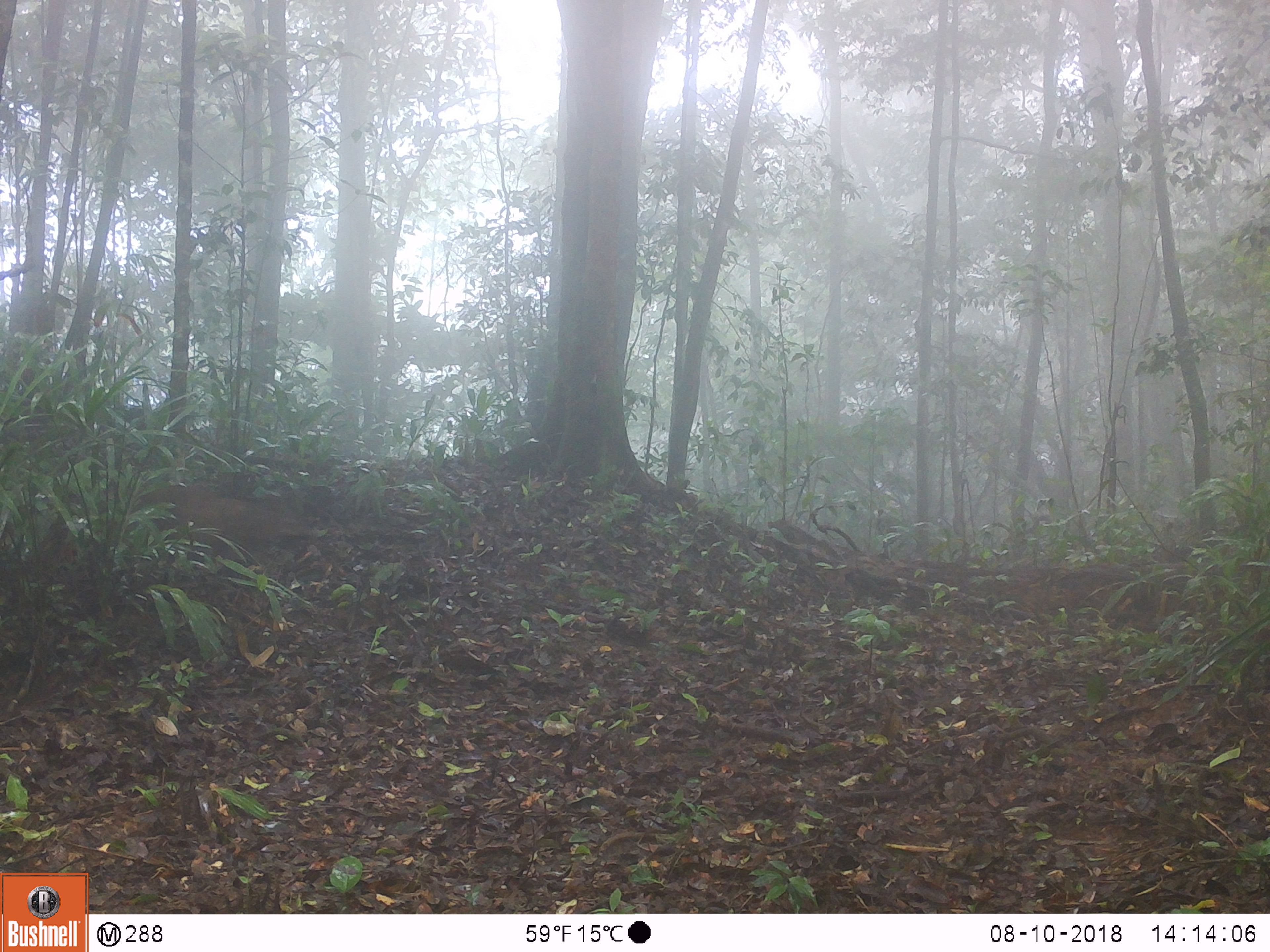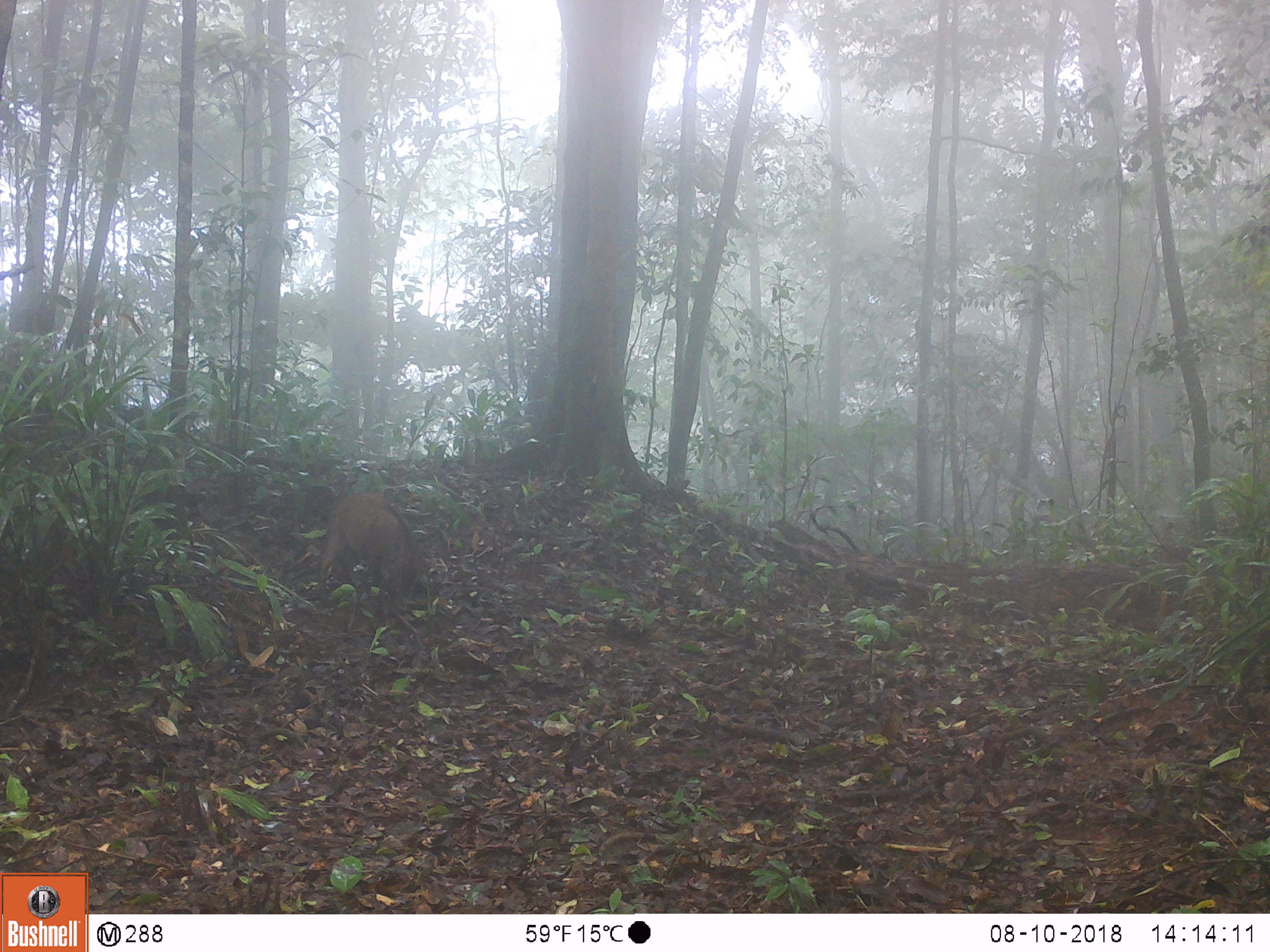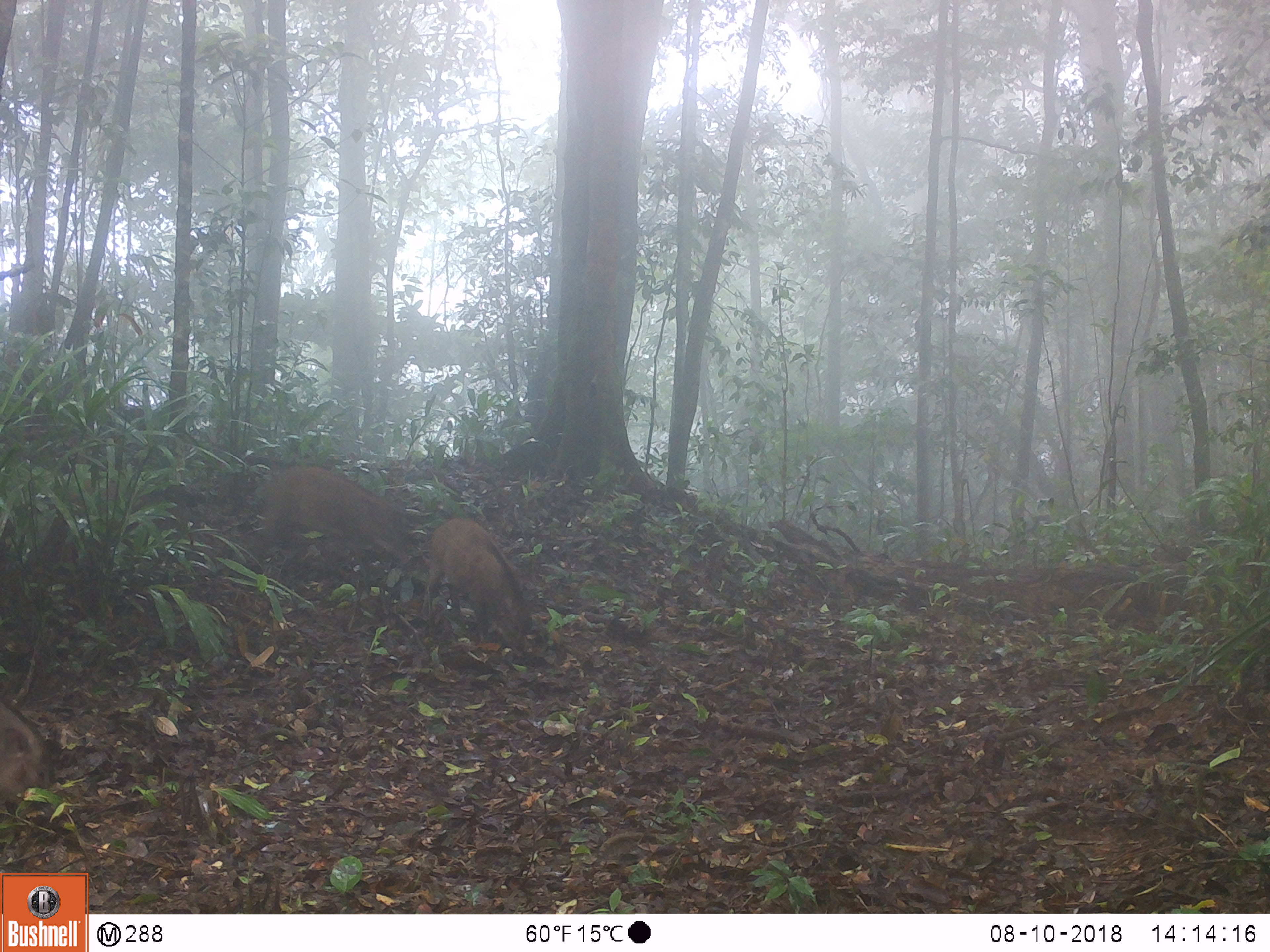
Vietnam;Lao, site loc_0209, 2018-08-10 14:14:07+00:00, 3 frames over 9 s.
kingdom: Animalia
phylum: Chordata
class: Mammalia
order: Artiodactyla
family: Suidae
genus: Sus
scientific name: Sus scrofa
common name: eurasian wild pig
Eurasian wild pig (Sus scrofa). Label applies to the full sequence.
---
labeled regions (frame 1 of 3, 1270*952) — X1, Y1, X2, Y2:
eurasian wild pig: 132, 480, 316, 571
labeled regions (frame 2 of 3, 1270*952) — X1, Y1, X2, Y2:
eurasian wild pig: 315, 490, 417, 616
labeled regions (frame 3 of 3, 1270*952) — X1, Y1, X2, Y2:
eurasian wild pig: 247, 466, 415, 580; 421, 517, 534, 654; 0, 698, 62, 846